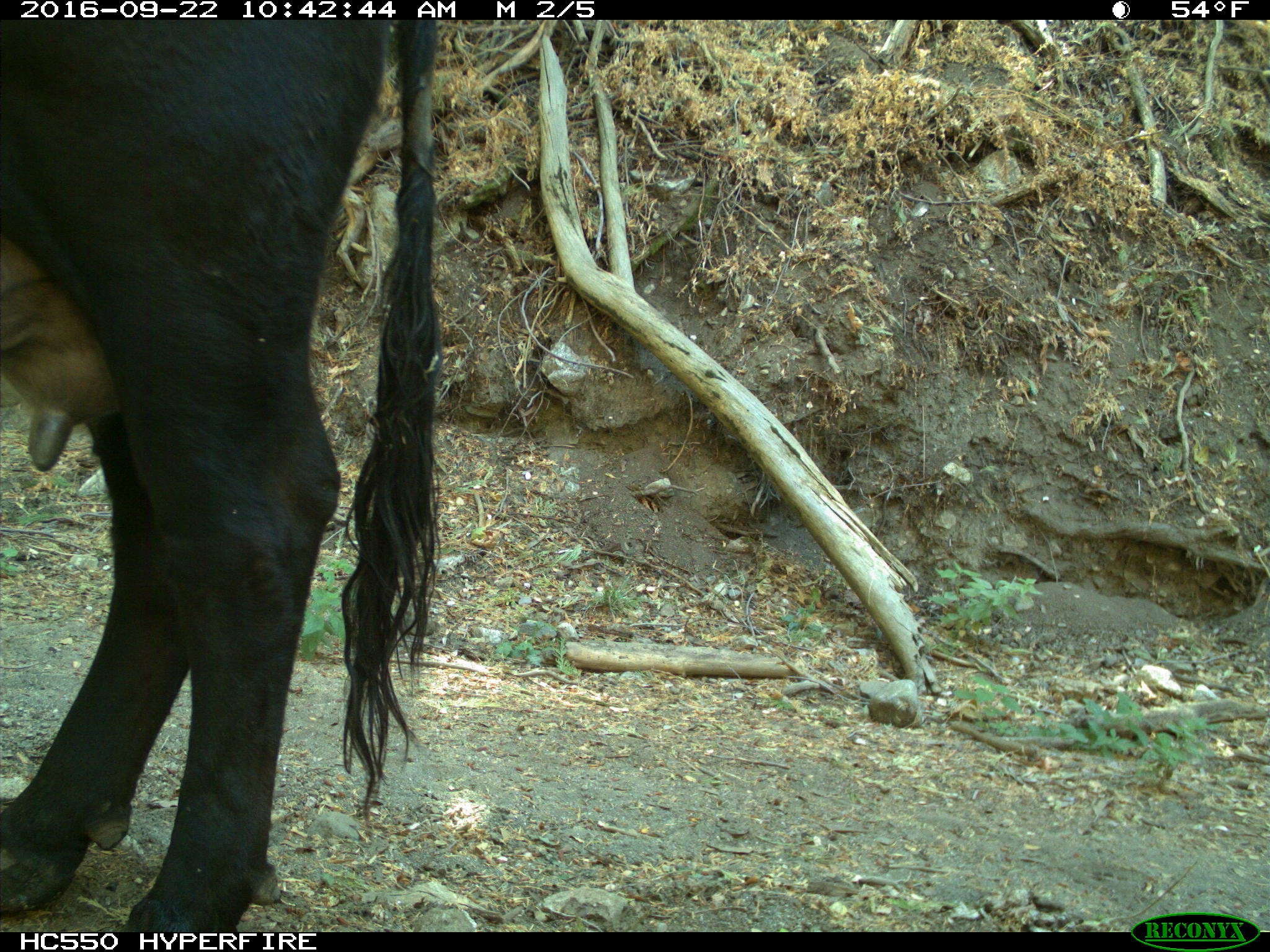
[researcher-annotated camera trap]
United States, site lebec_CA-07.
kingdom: Animalia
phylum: Chordata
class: Mammalia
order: Artiodactyla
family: Bovidae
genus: Bos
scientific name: Bos taurus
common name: domestic cow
Bos taurus (domestic cow).